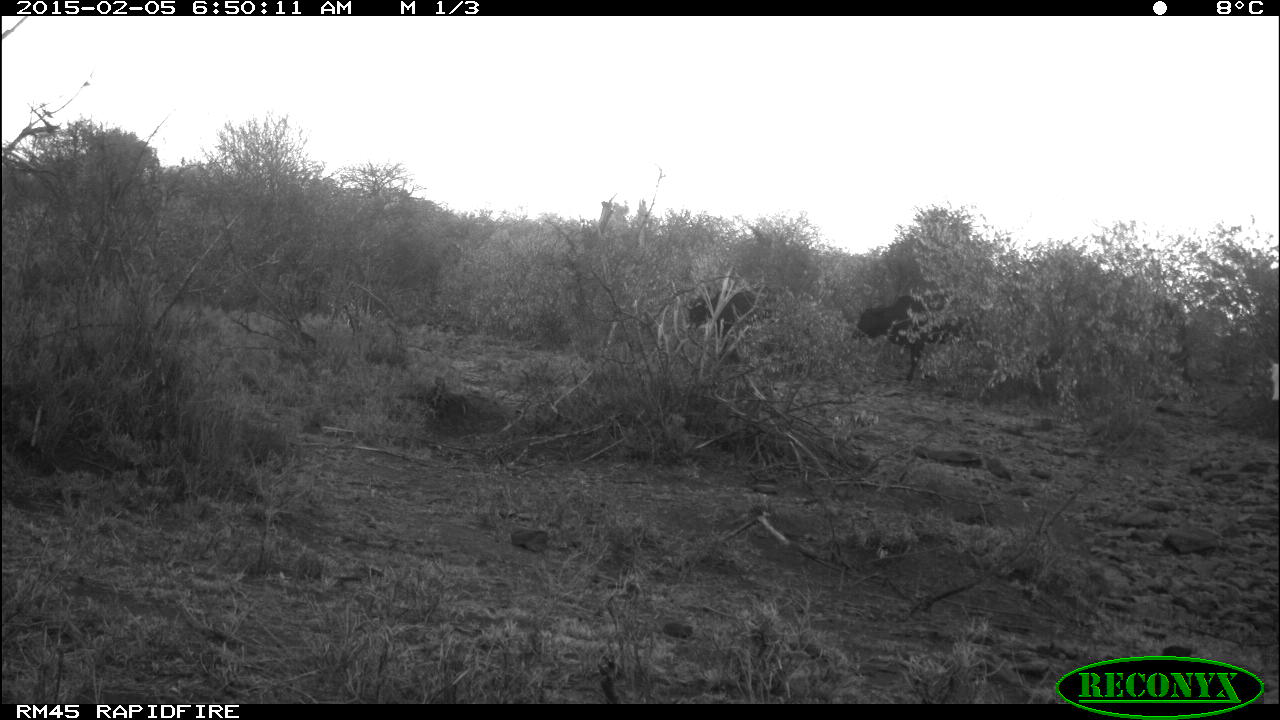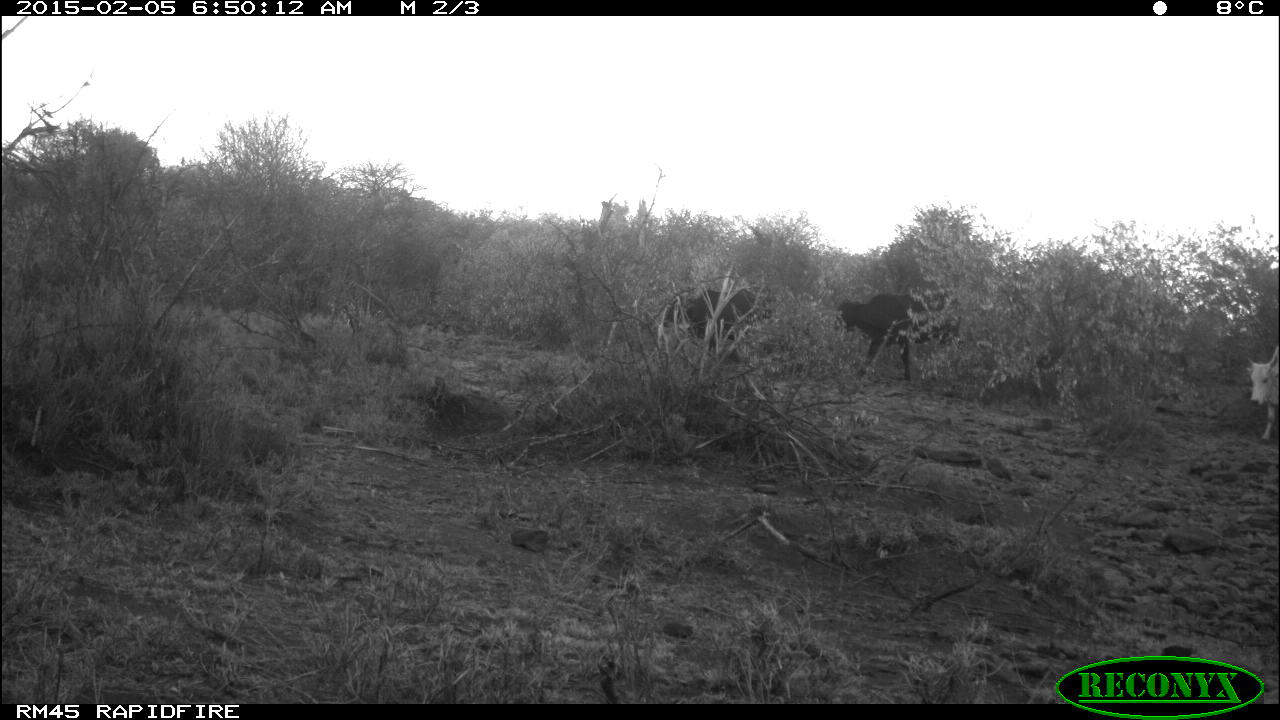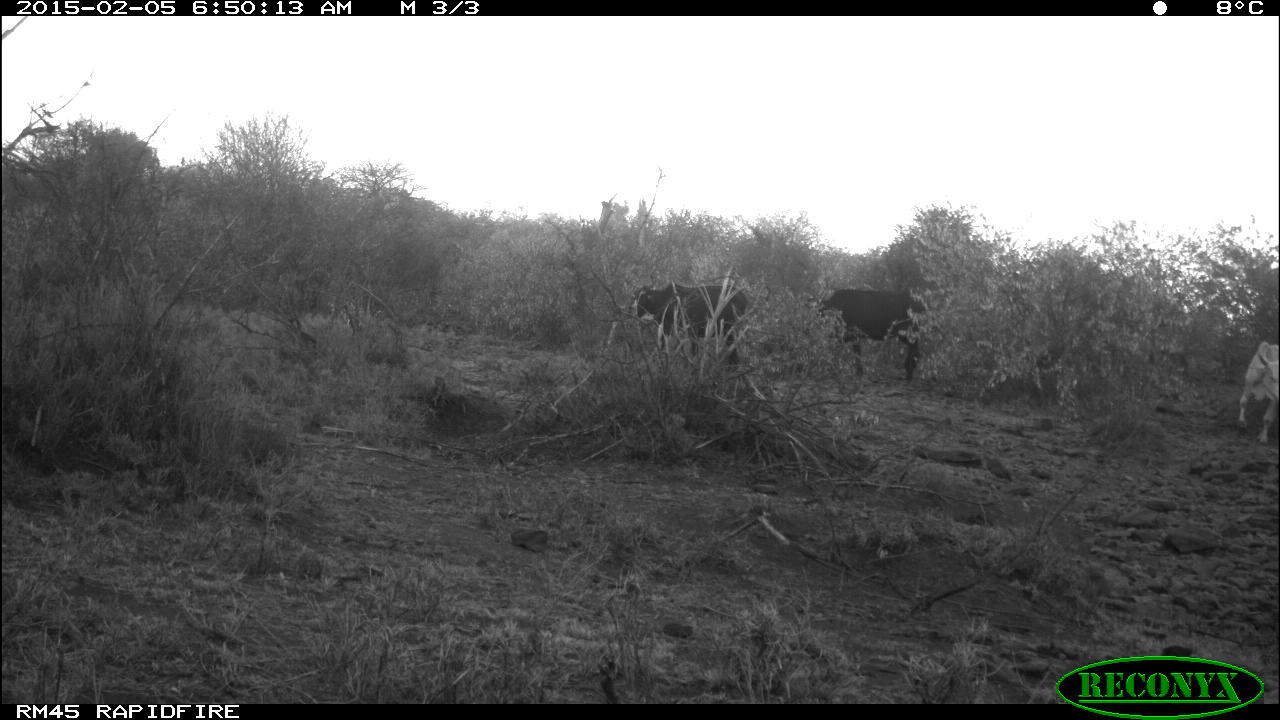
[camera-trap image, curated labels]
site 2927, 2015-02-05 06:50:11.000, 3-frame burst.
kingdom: Animalia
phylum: Chordata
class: Mammalia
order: Artiodactyla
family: Bovidae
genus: Bos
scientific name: Bos taurus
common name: domestic cattle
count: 3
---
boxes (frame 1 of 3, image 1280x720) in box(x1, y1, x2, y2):
bos taurus: box(850, 296, 983, 380); box(683, 289, 767, 340)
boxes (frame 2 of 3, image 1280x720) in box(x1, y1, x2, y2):
bos taurus: box(656, 276, 777, 404); box(839, 290, 970, 382); box(1244, 349, 1278, 445)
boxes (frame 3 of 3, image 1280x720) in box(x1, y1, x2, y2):
bos taurus: box(816, 284, 926, 384); box(631, 277, 751, 361); box(1236, 340, 1279, 446)